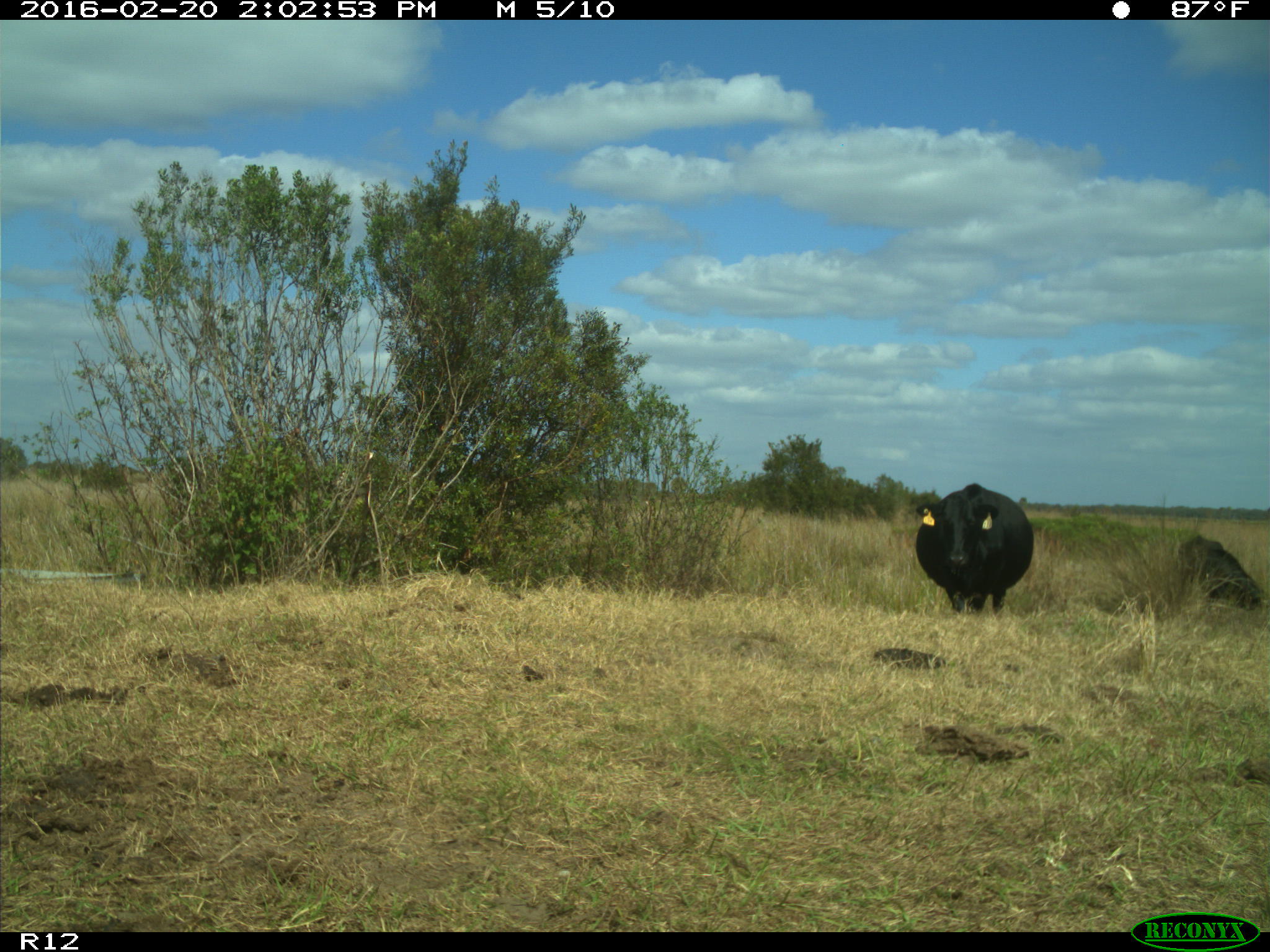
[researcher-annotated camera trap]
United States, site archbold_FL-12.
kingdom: Animalia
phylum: Chordata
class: Mammalia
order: Artiodactyla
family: Bovidae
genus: Bos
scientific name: Bos taurus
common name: domestic cow